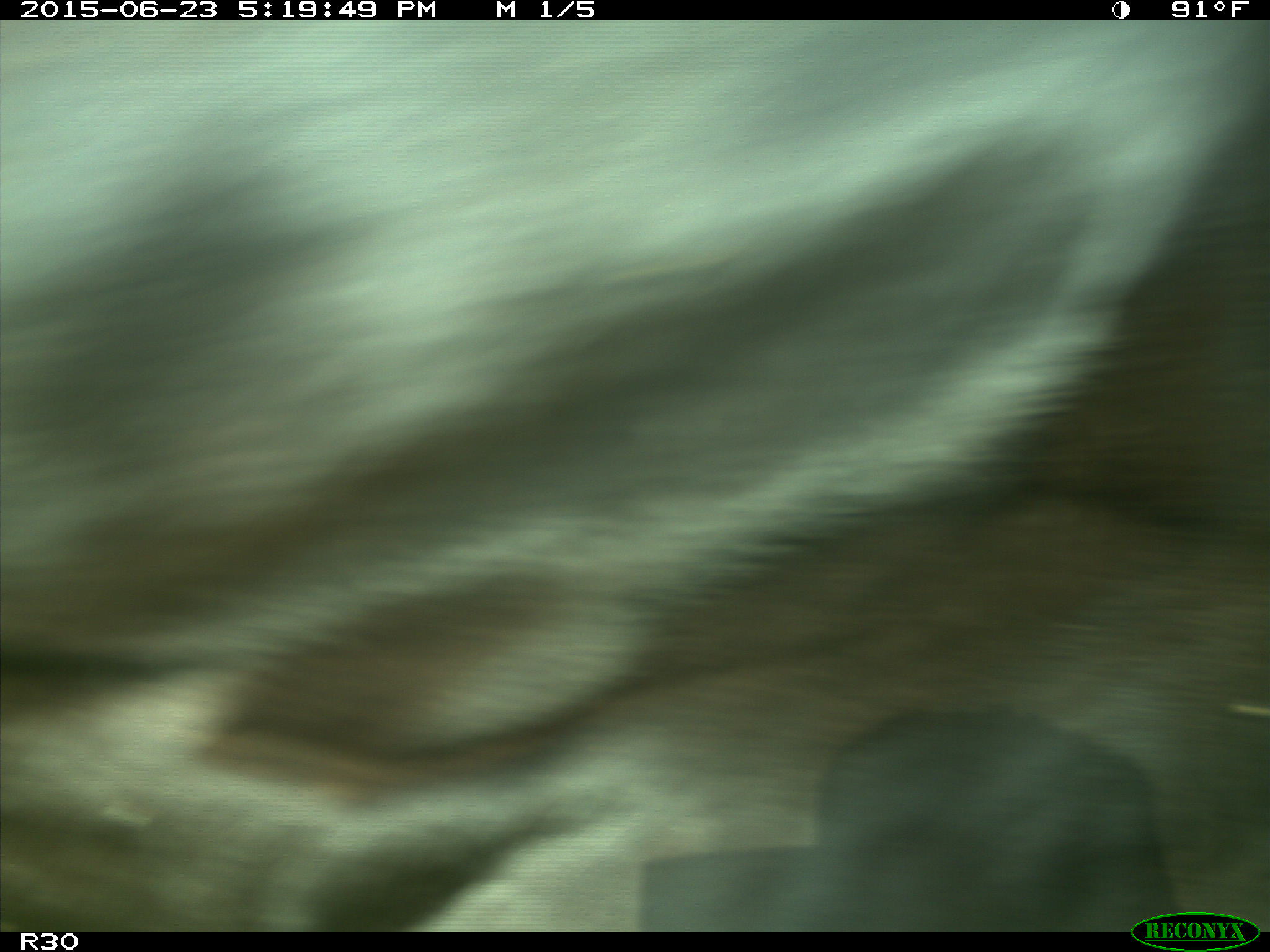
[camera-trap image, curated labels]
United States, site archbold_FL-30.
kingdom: Animalia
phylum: Chordata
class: Mammalia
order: Artiodactyla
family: Bovidae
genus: Bos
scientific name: Bos taurus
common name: domestic cow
Bos taurus (domestic cow).